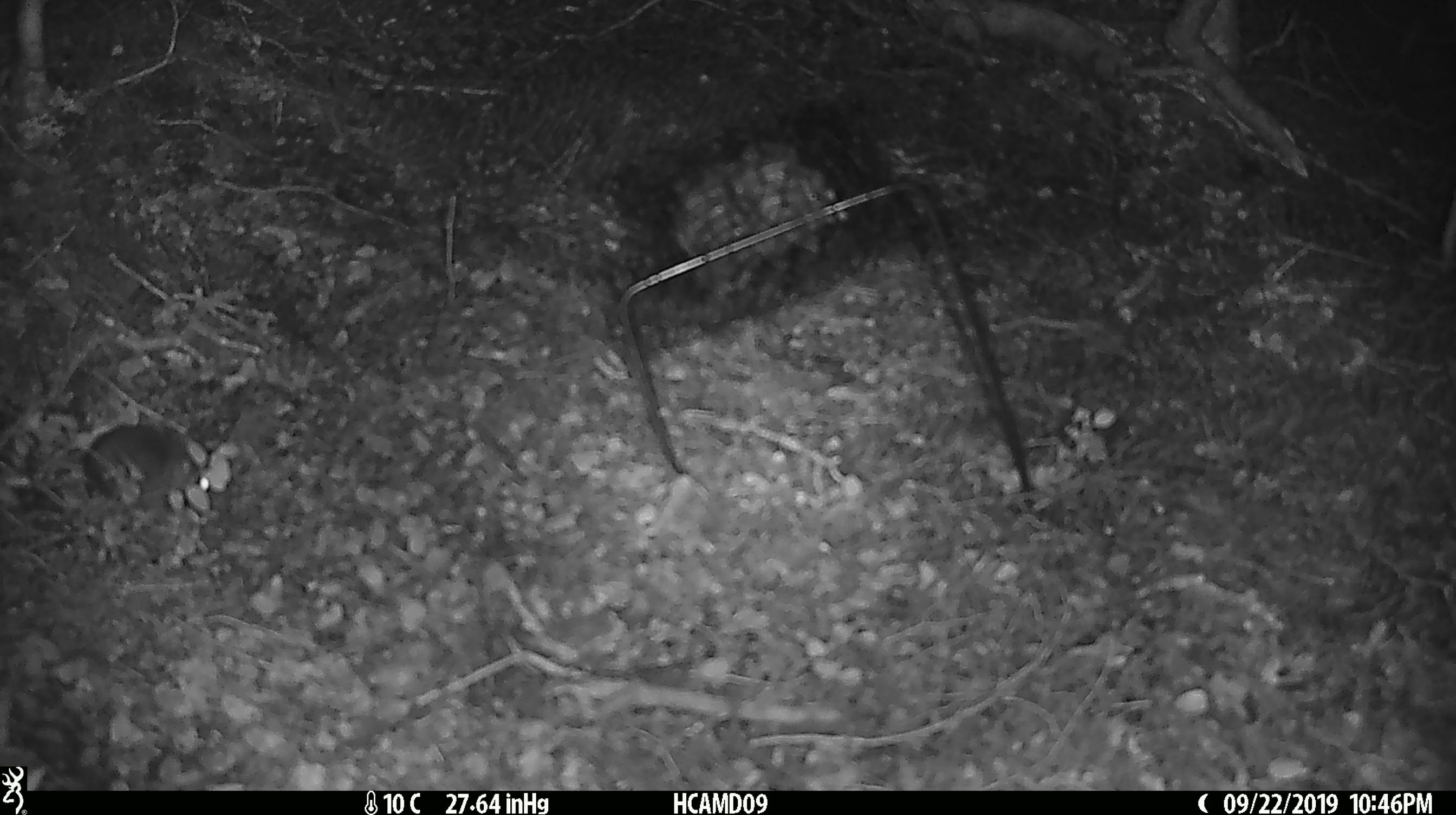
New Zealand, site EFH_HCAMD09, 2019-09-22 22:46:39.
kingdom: Animalia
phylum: Chordata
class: Mammalia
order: Rodentia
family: Muridae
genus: Mus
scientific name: Mus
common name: mouse